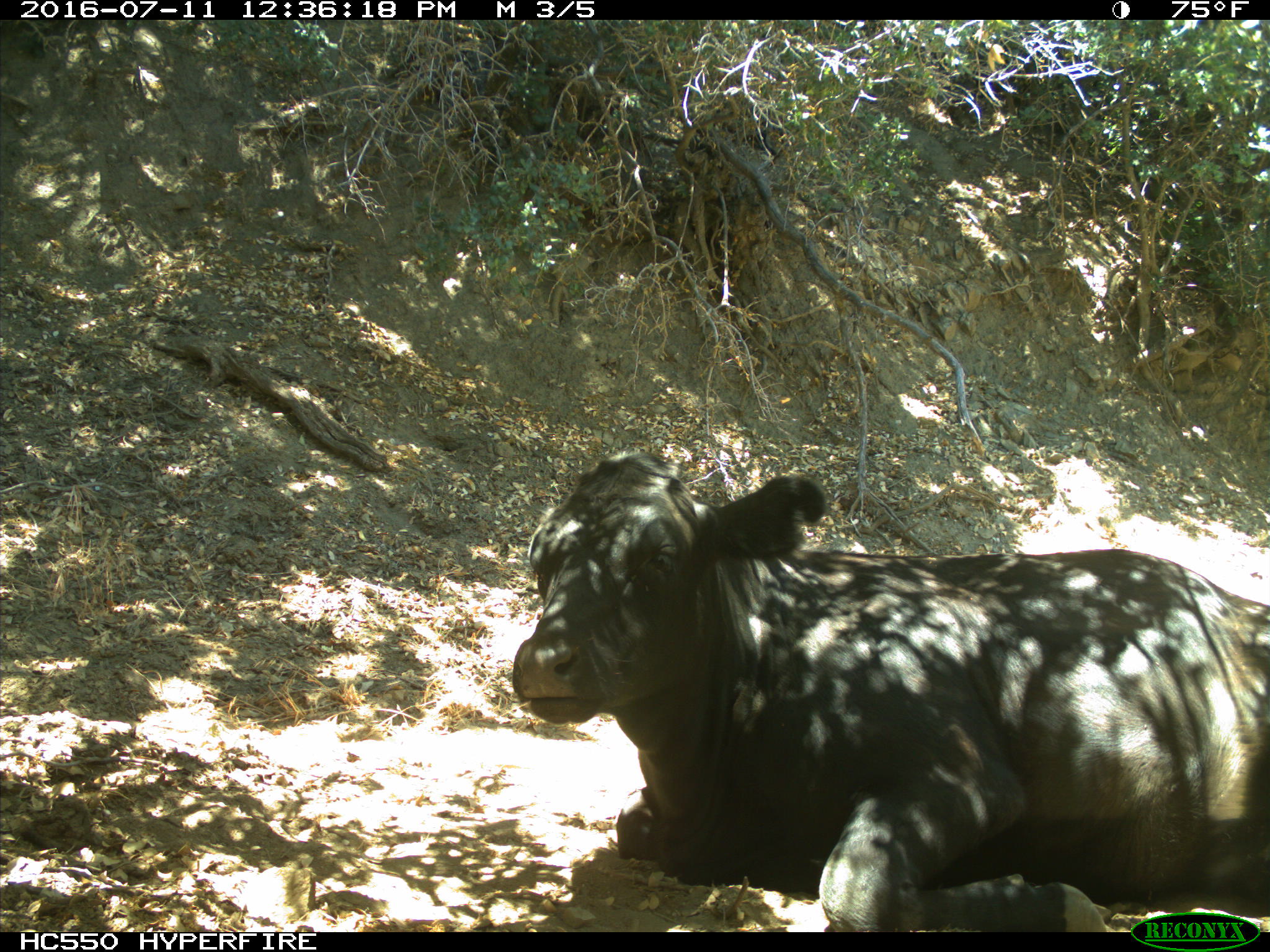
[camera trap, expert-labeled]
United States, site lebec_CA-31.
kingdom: Animalia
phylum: Chordata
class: Mammalia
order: Artiodactyla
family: Bovidae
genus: Bos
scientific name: Bos taurus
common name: domestic cow